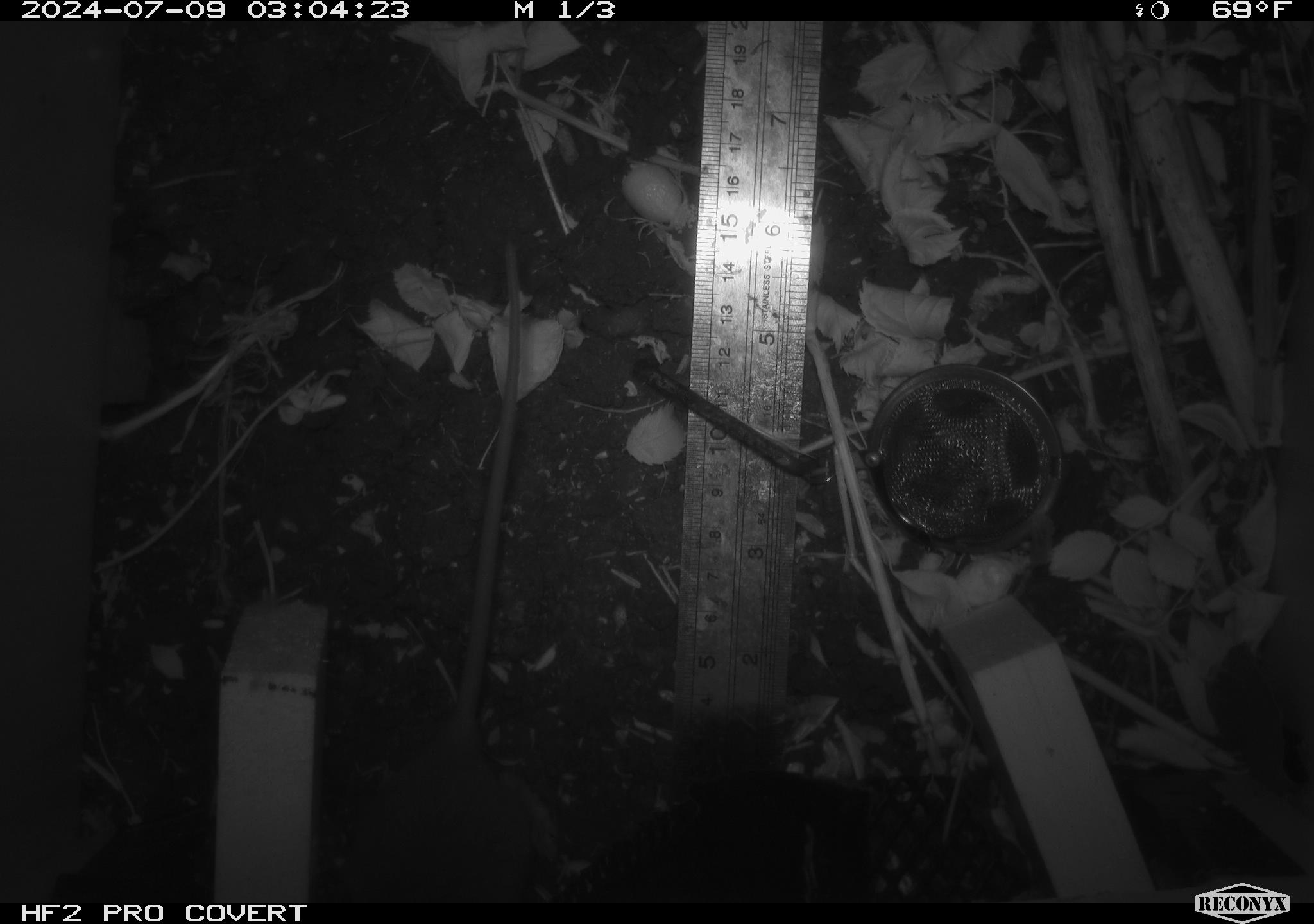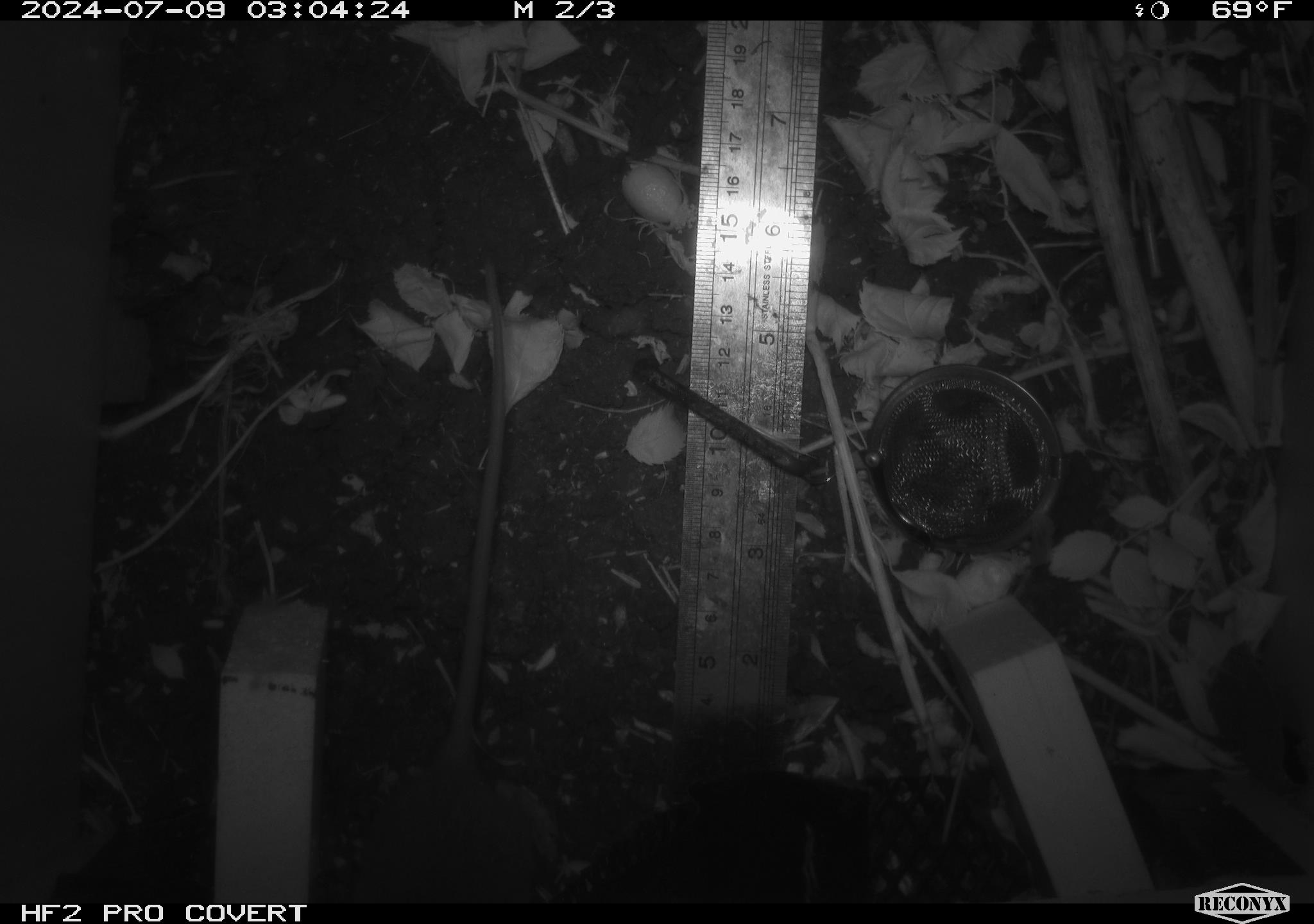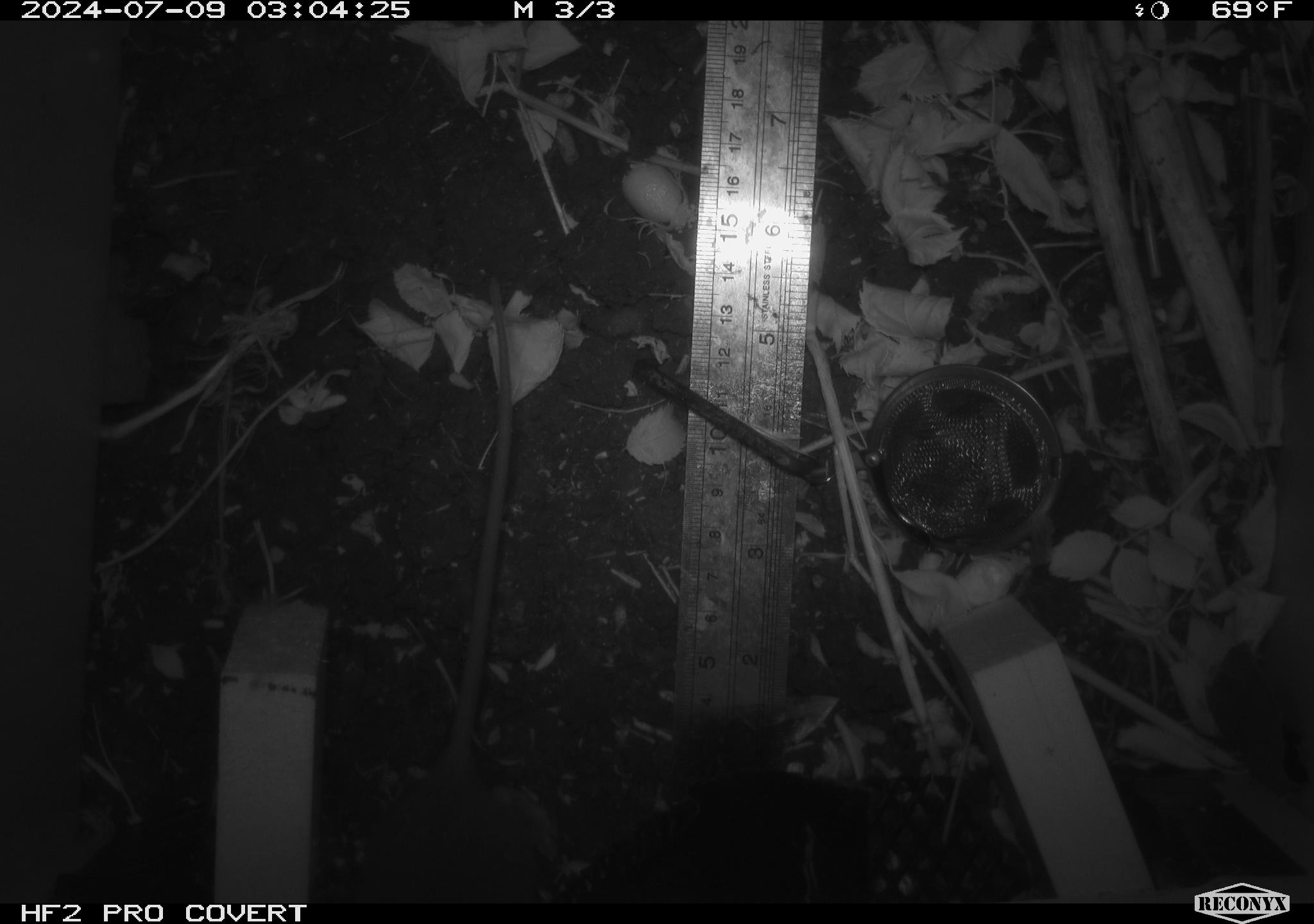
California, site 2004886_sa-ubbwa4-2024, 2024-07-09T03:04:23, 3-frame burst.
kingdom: Animalia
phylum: Chordata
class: Mammalia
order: Rodentia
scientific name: Rodentia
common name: woodrat or rat or mouse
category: woodrat or rat or mouse species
Woodrat or rat or mouse species (woodrat or rat or mouse) (Rodentia).